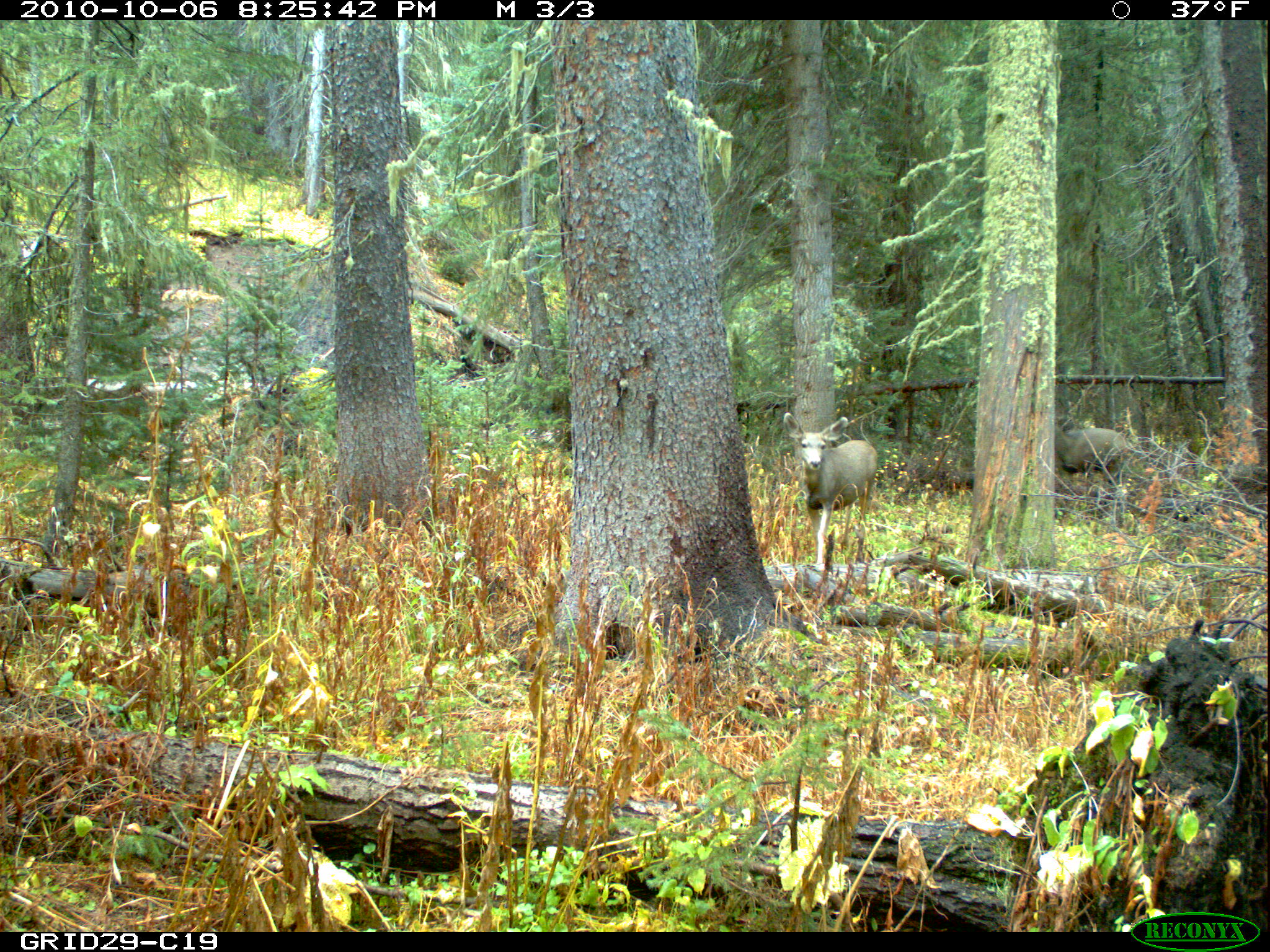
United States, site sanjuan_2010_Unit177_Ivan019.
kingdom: Animalia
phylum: Chordata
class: Mammalia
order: Artiodactyla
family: Cervidae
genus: Odocoileus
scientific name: Odocoileus hemionus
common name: mule deer